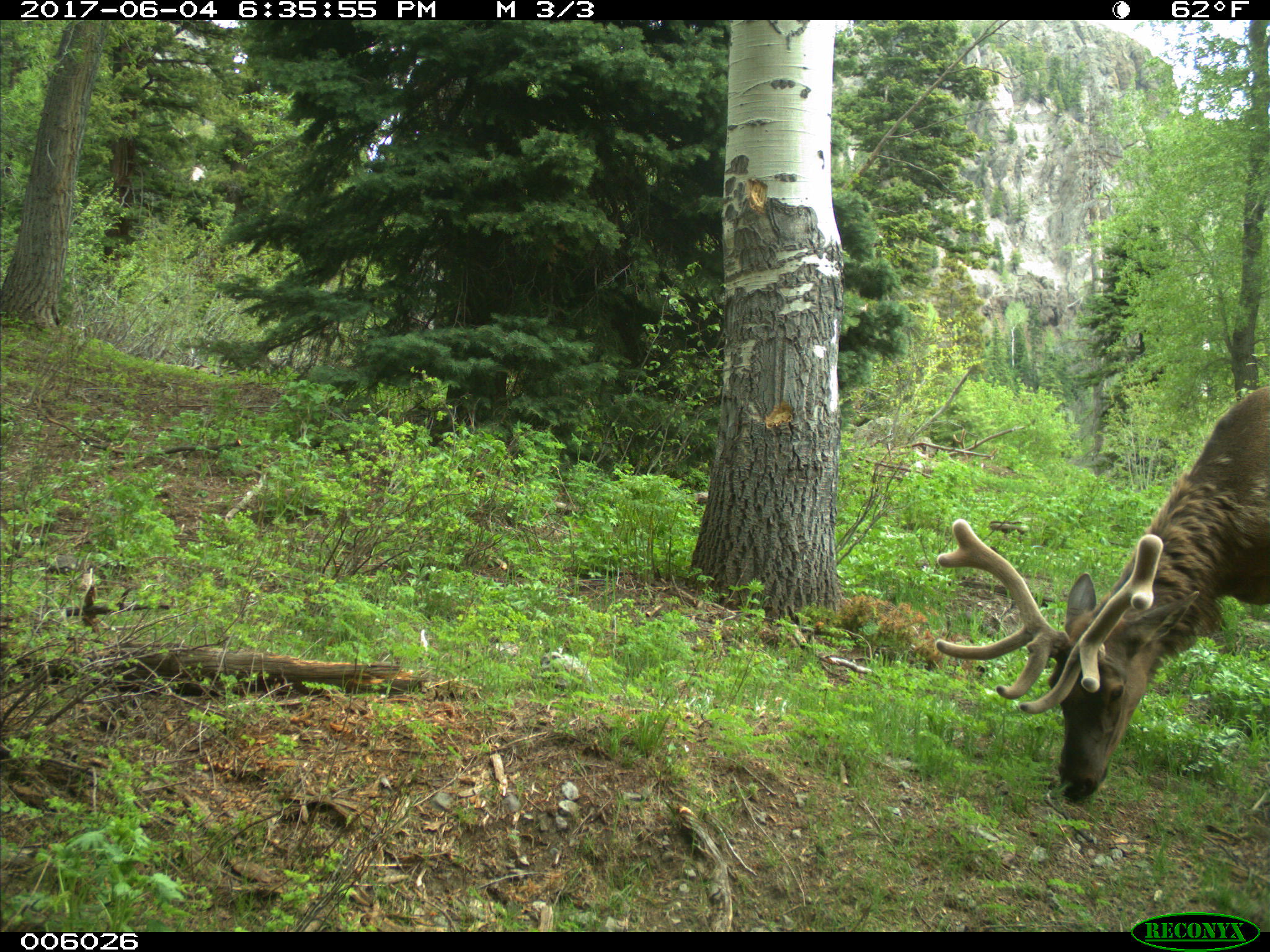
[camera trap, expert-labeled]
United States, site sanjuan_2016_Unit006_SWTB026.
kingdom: Animalia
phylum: Chordata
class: Mammalia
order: Artiodactyla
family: Cervidae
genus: Cervus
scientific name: Cervus elaphus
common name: red deer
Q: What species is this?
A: Cervus elaphus (red deer).